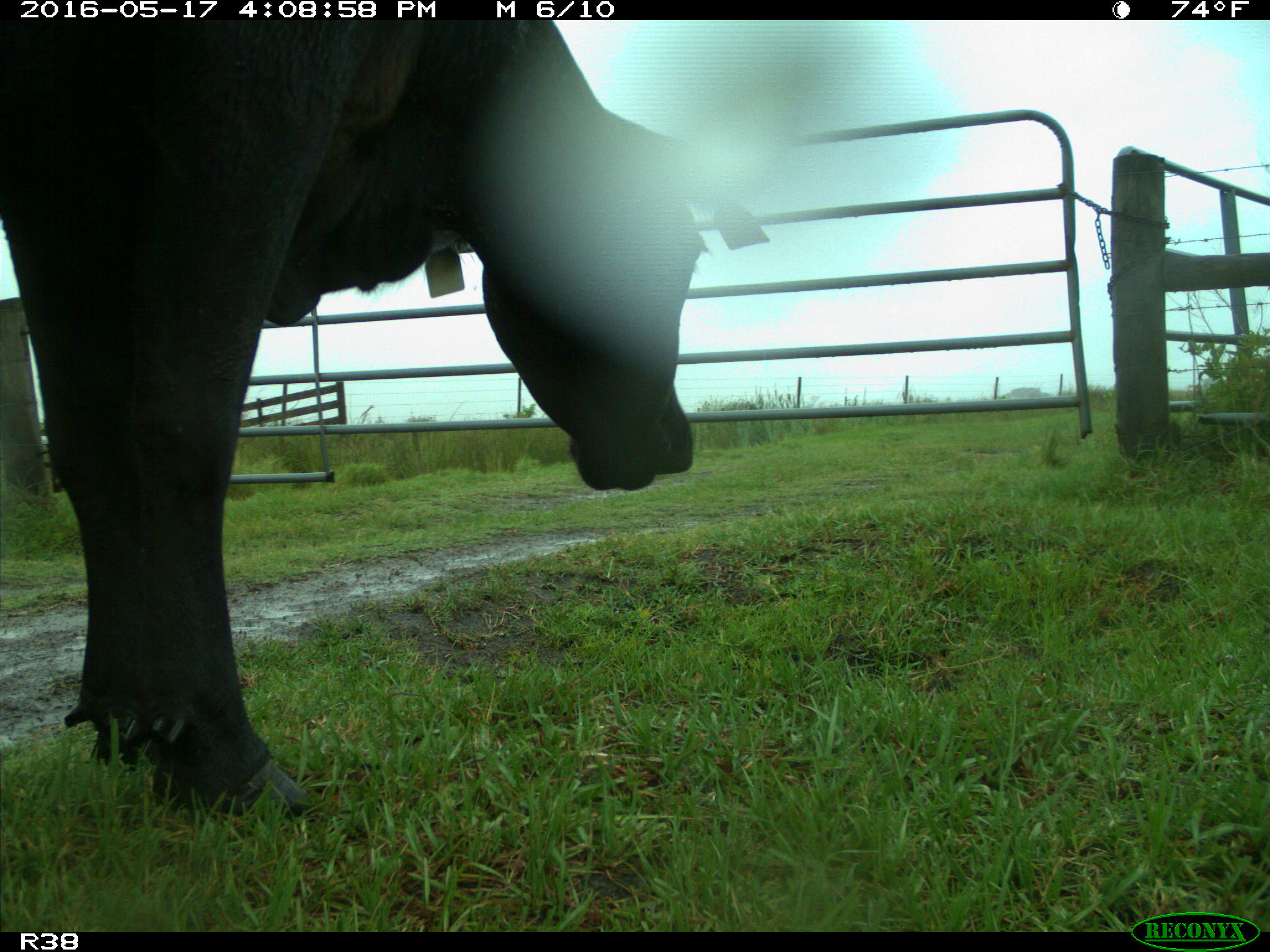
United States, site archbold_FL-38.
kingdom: Animalia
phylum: Chordata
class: Mammalia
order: Artiodactyla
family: Bovidae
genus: Bos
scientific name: Bos taurus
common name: domestic cow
Bos taurus (domestic cow).